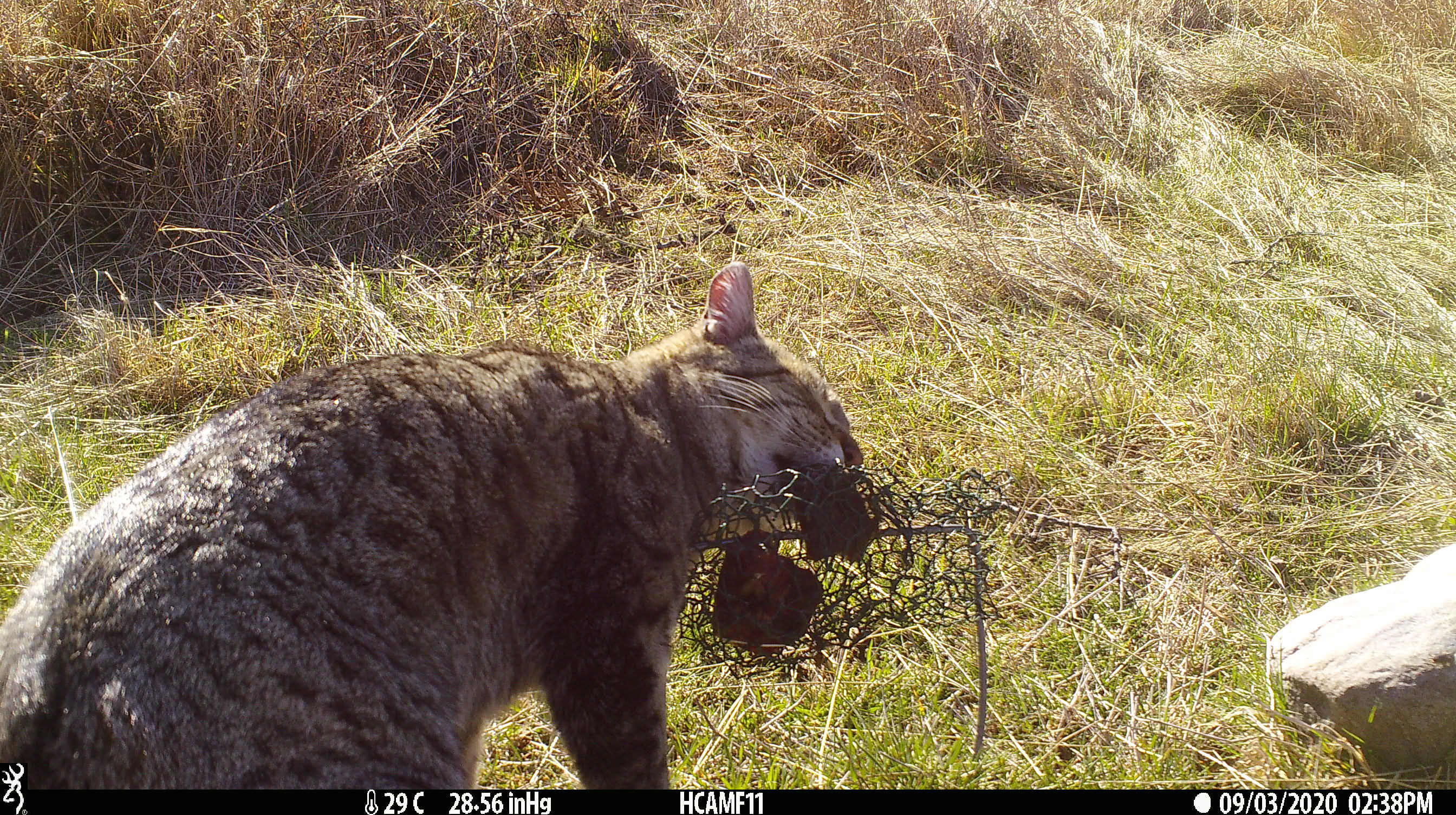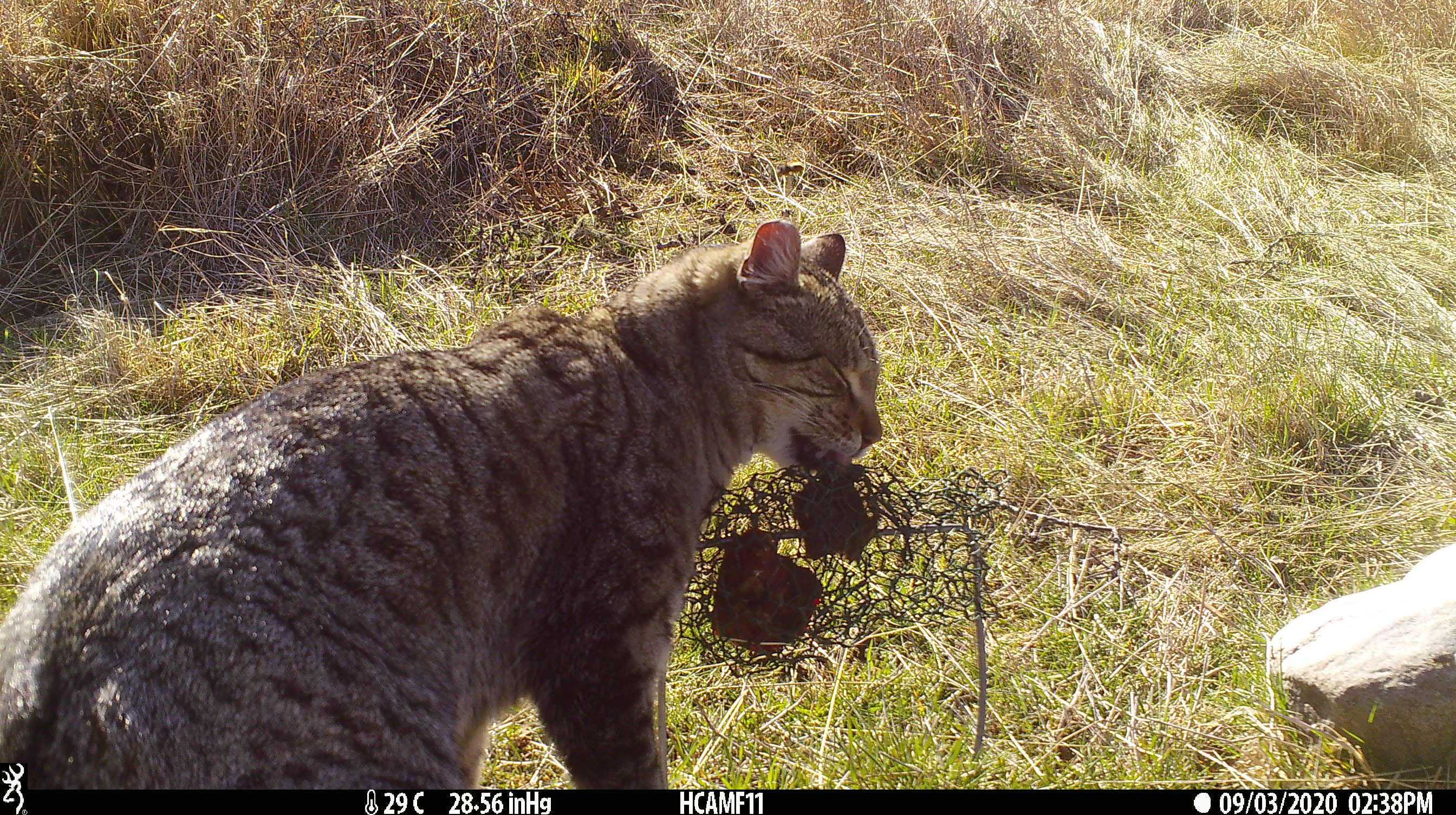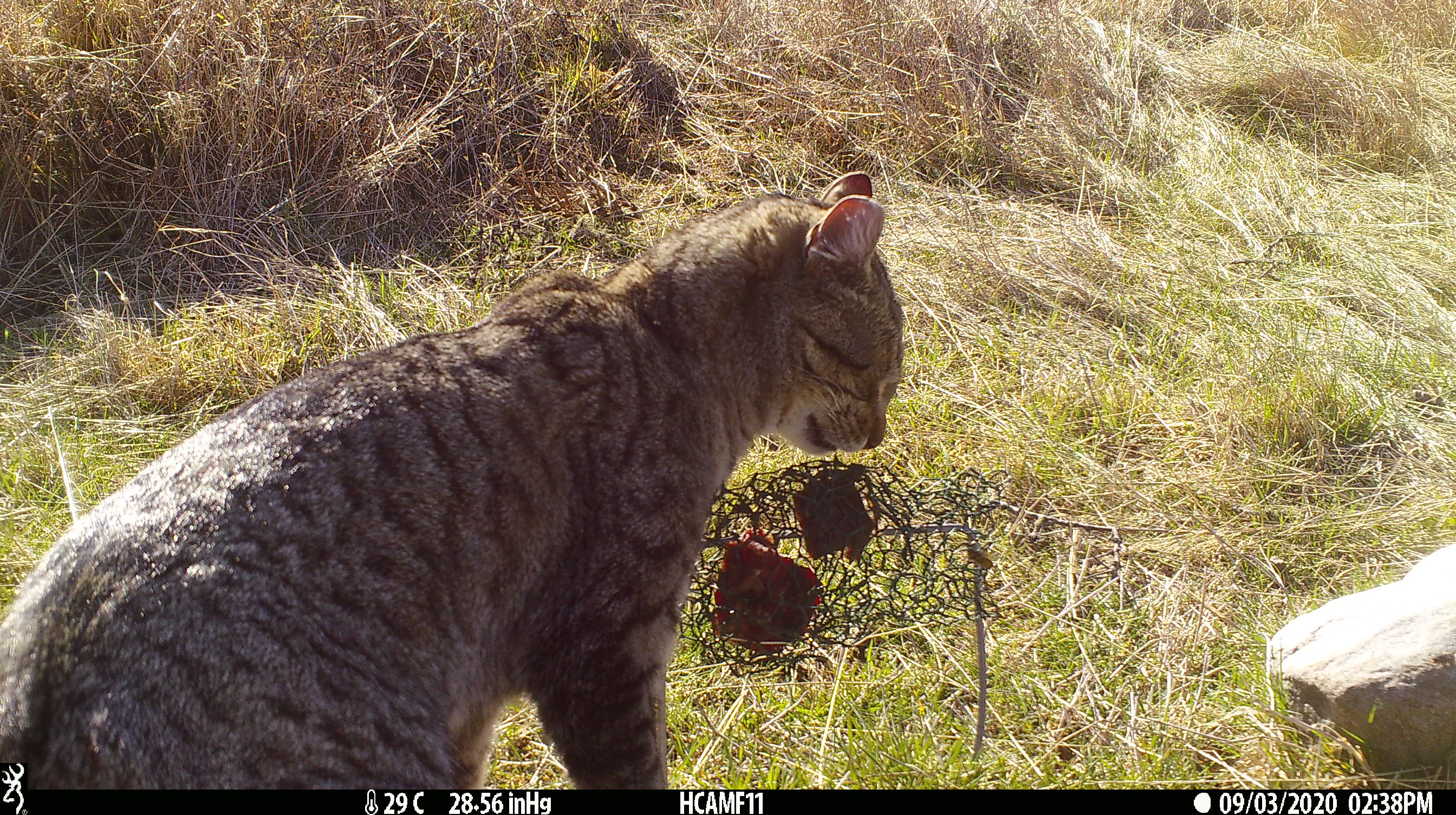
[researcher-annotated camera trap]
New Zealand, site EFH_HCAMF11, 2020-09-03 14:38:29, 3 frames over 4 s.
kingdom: Animalia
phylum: Chordata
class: Mammalia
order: Carnivora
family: Felidae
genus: Felis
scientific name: Felis catus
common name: domestic cat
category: cat